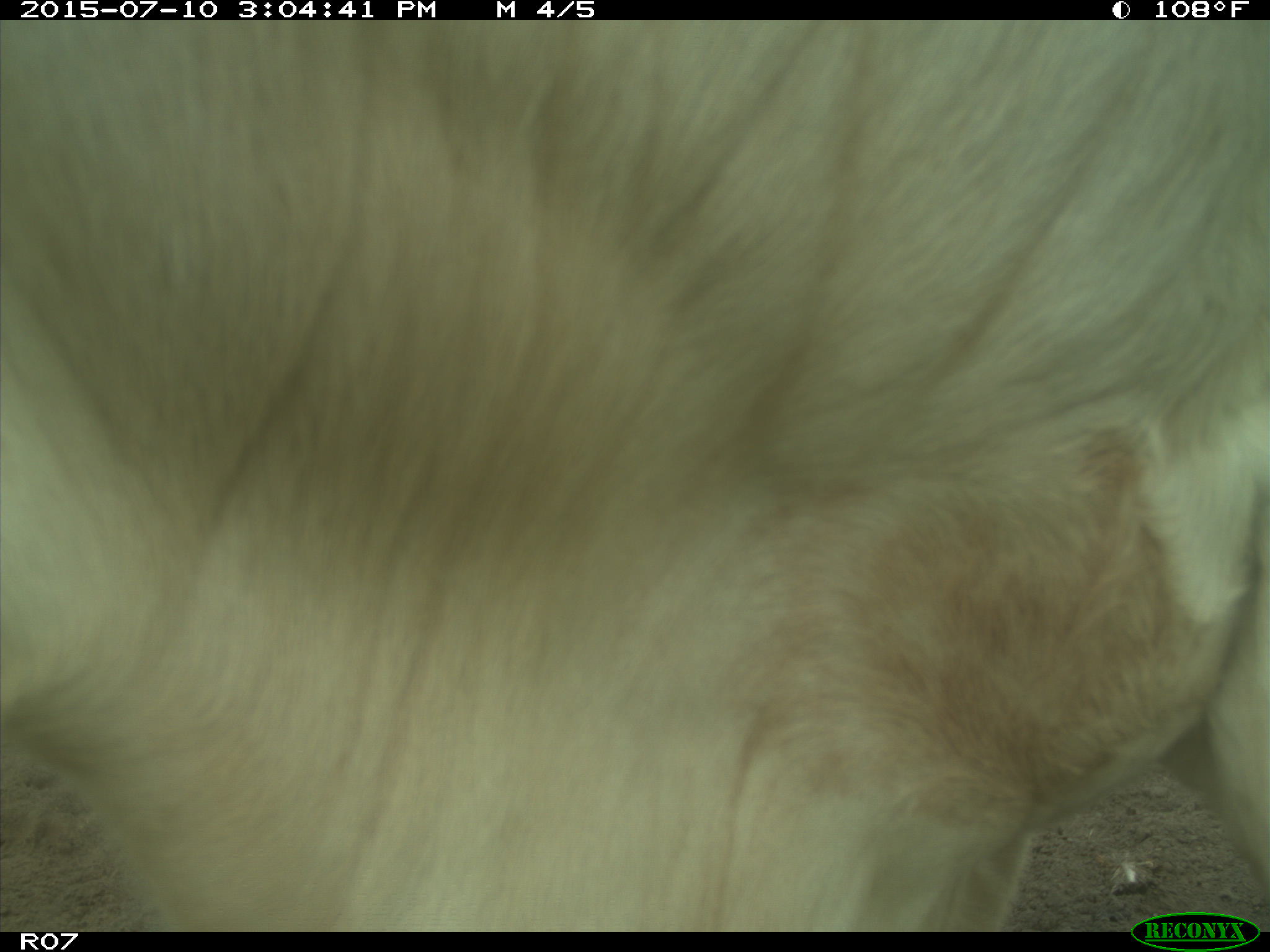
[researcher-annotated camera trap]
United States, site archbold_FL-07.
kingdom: Animalia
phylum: Chordata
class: Mammalia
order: Artiodactyla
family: Bovidae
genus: Bos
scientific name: Bos taurus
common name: domestic cow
Bos taurus (domestic cow).